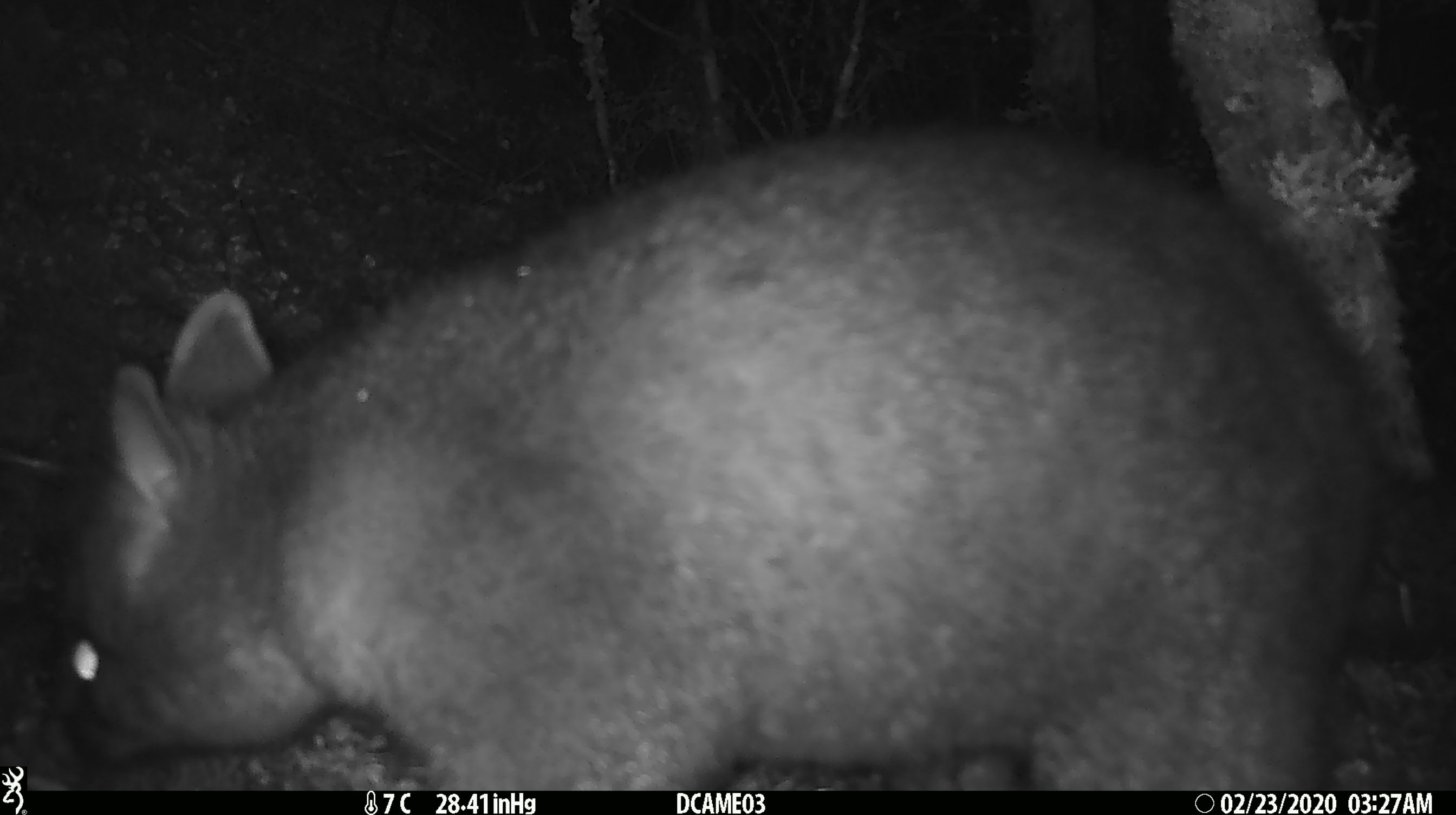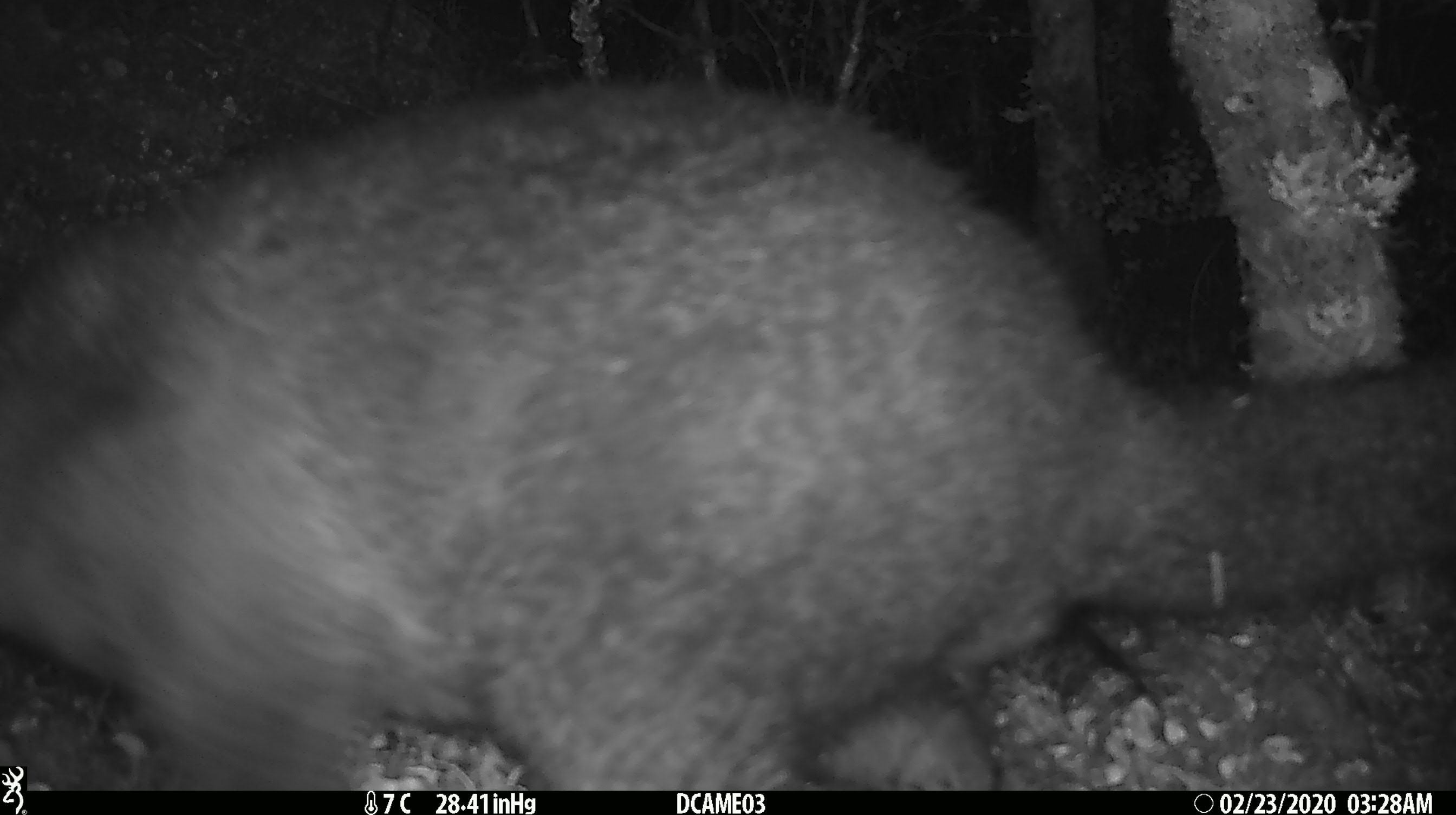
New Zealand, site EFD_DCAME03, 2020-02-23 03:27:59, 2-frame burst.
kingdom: Animalia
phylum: Chordata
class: Mammalia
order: Diprotodontia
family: Phalangeridae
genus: Trichosurus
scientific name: Trichosurus vulpecula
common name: common brushtail possum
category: possum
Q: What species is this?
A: Possum (common brushtail possum) (Trichosurus vulpecula).